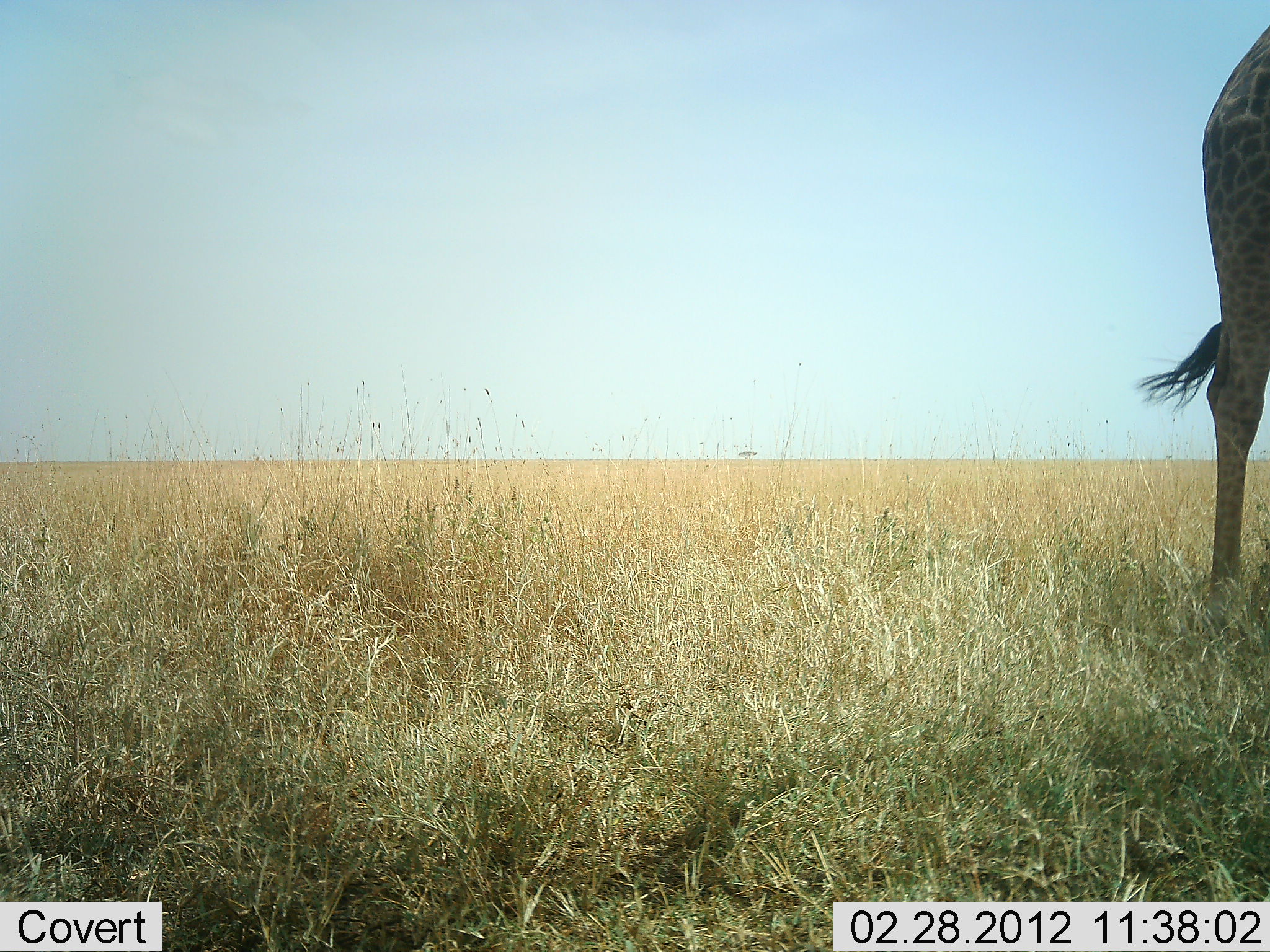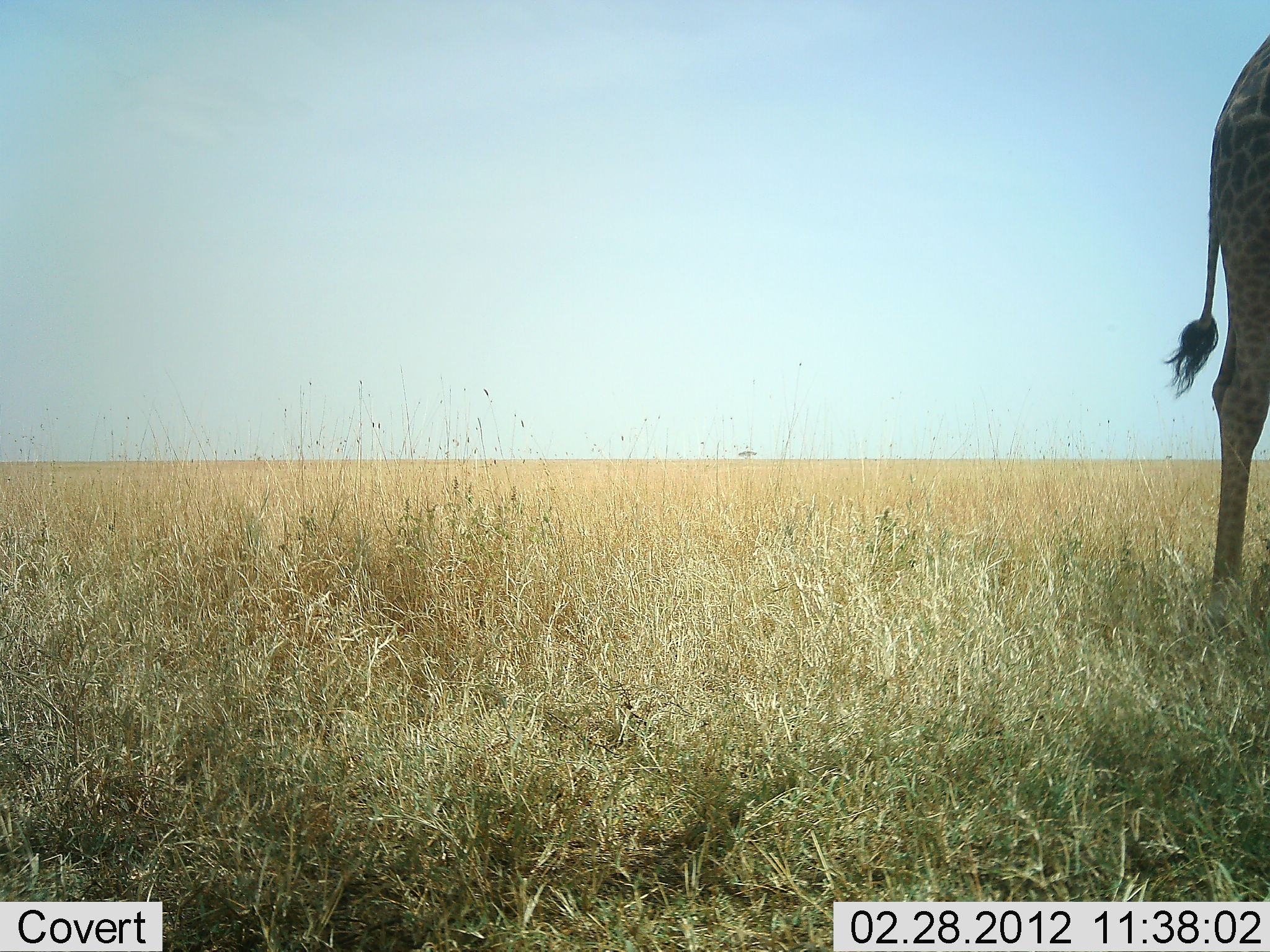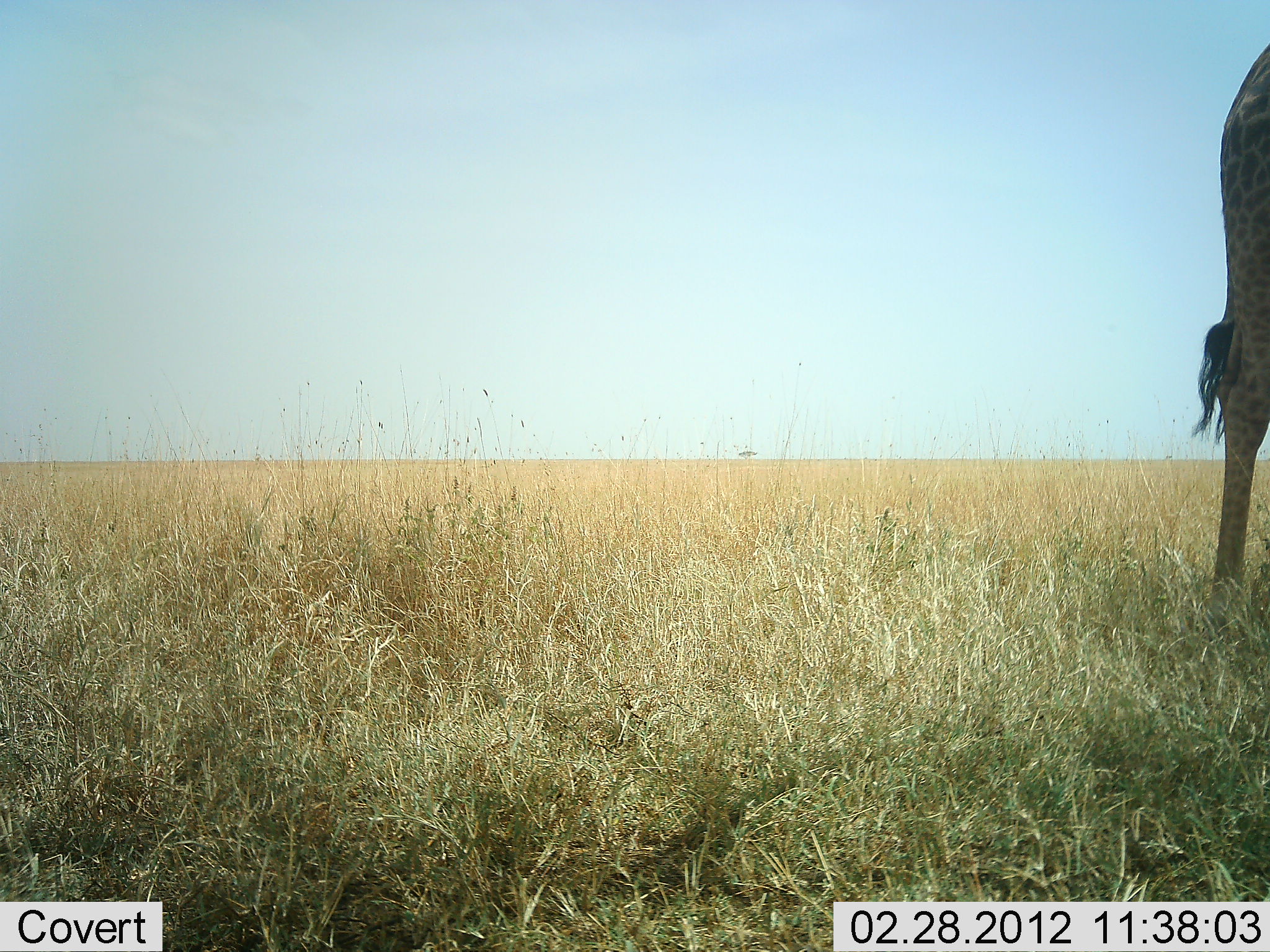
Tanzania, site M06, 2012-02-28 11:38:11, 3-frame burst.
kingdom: Animalia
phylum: Chordata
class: Mammalia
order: Artiodactyla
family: Giraffidae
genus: Giraffa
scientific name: Giraffa camelopardalis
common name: giraffe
Giraffe (Giraffa camelopardalis), count 1. Behavior (volunteer vote fractions): standing 78%, resting 0%, moving 22%, interacting 0%. Young present (vote fraction): 0%. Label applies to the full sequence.